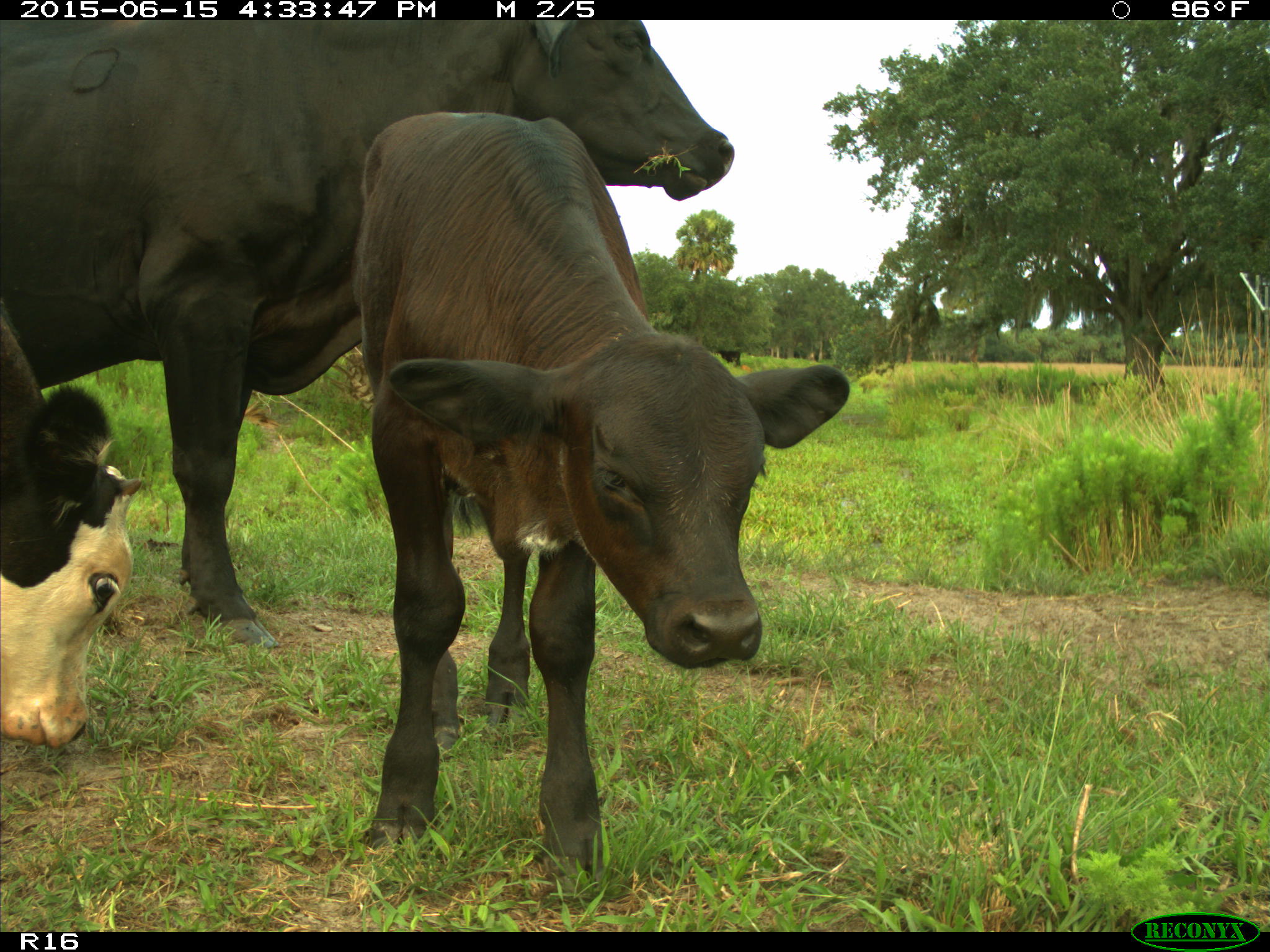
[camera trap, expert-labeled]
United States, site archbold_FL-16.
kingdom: Animalia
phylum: Chordata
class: Mammalia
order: Artiodactyla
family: Bovidae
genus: Bos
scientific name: Bos taurus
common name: domestic cow